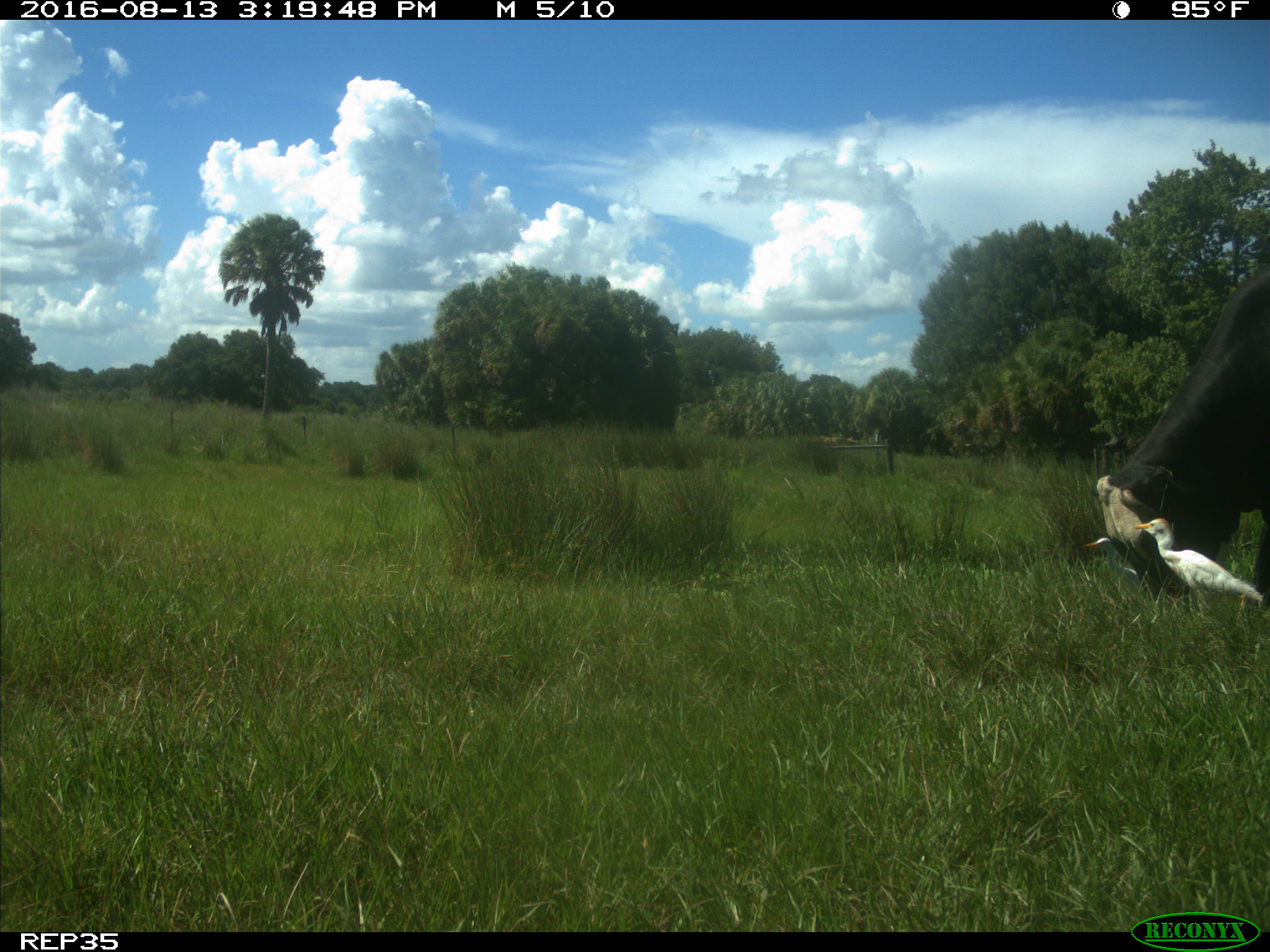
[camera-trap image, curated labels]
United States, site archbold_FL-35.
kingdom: Animalia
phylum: Chordata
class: Mammalia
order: Artiodactyla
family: Bovidae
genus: Bos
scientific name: Bos taurus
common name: domestic cow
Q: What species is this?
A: Bos taurus (domestic cow).